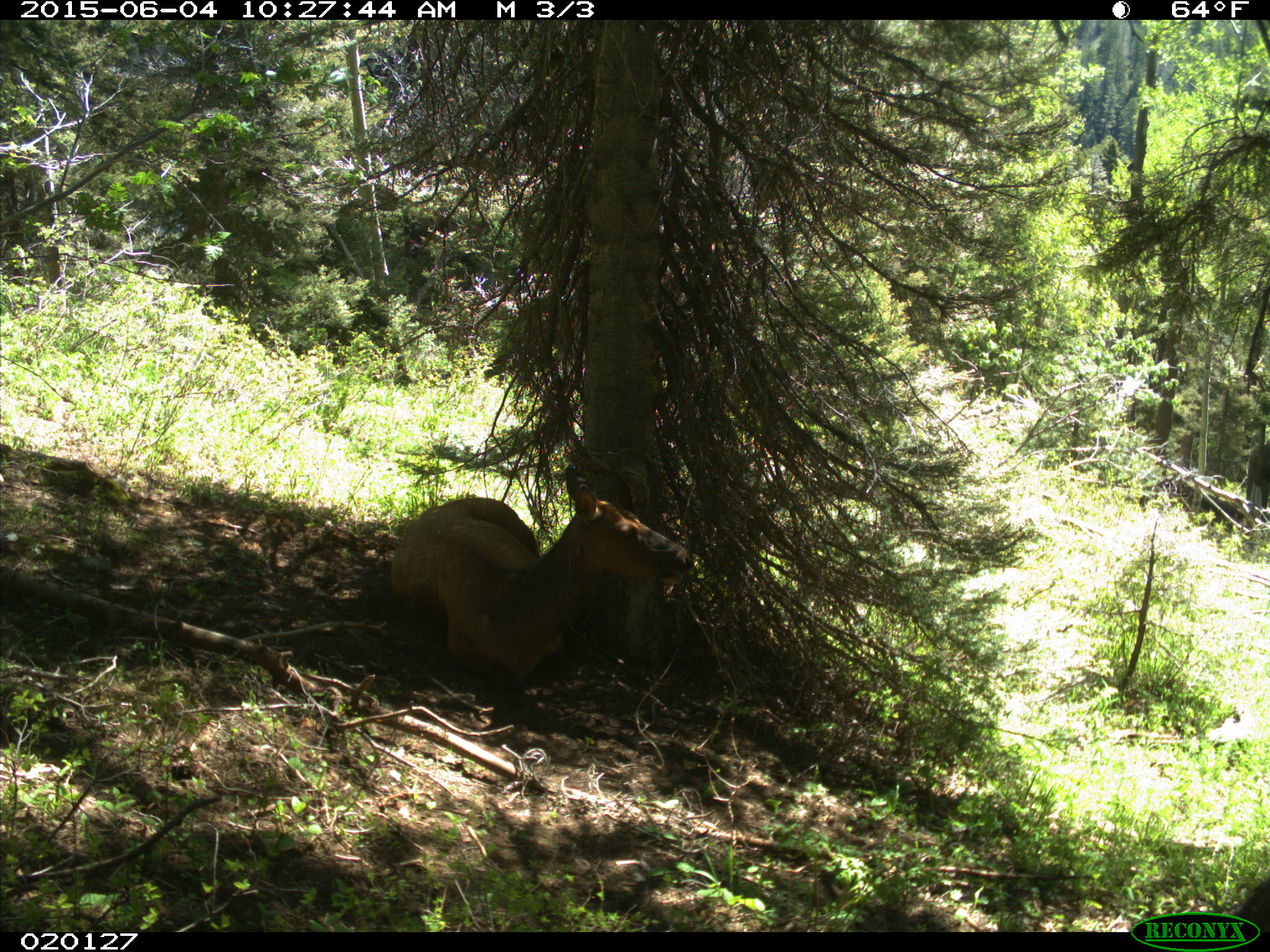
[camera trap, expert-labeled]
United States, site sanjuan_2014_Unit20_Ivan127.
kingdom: Animalia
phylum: Chordata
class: Mammalia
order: Artiodactyla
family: Cervidae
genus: Cervus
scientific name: Cervus elaphus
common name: red deer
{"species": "Cervus elaphus (red deer)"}